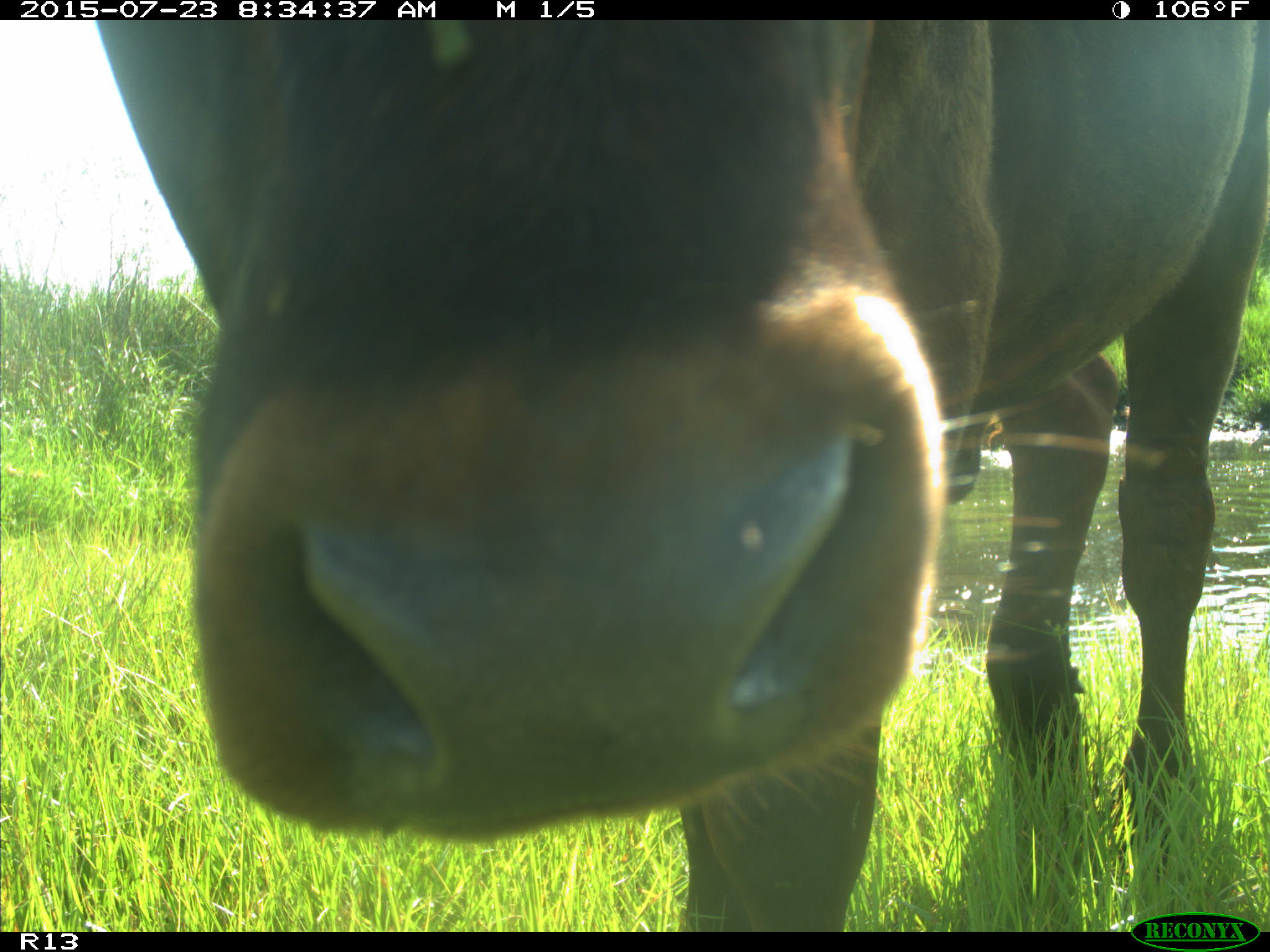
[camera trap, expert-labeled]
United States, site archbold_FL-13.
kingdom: Animalia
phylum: Chordata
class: Mammalia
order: Artiodactyla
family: Bovidae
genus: Bos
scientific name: Bos taurus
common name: domestic cow